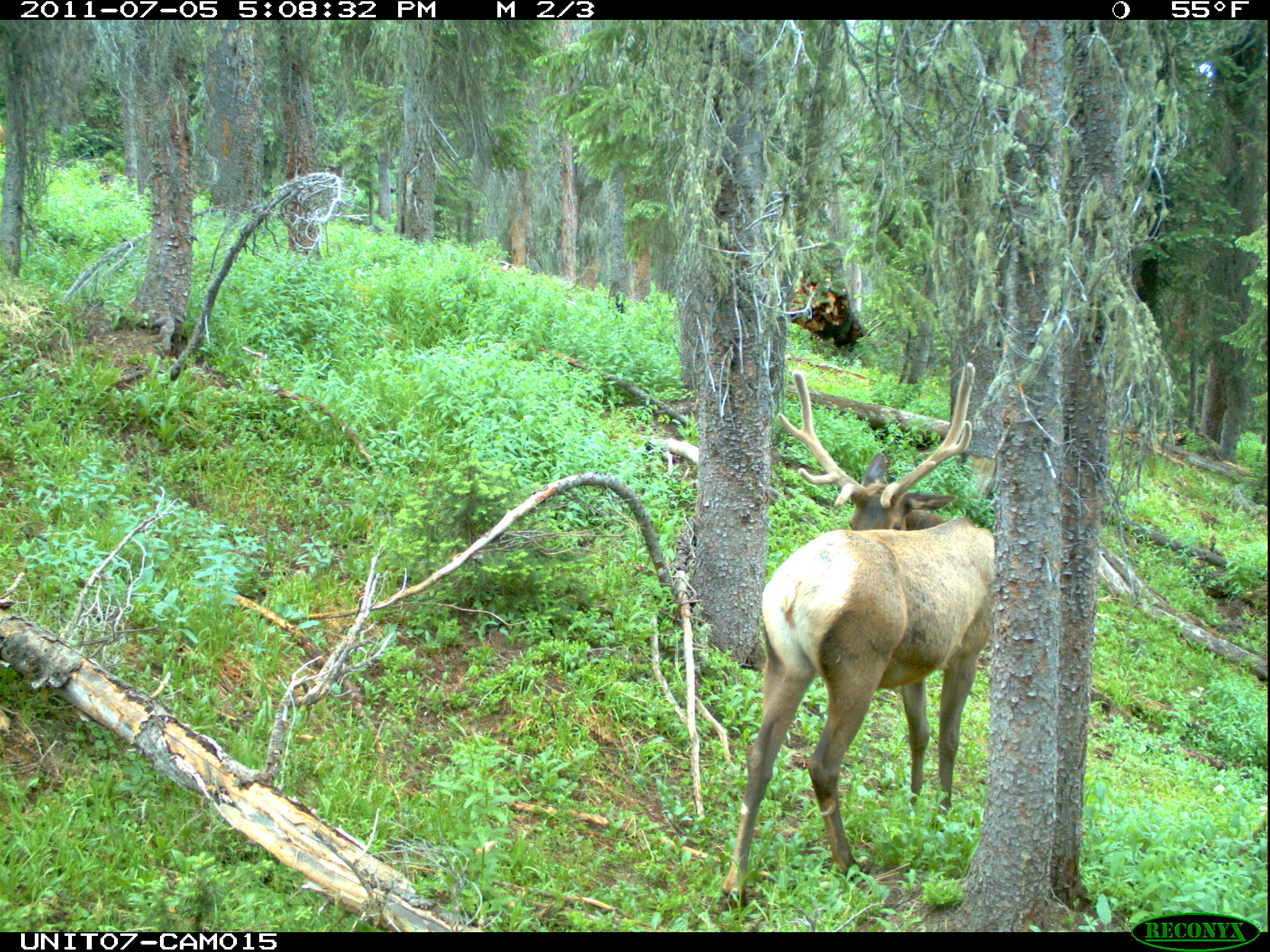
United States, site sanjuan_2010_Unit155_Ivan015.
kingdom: Animalia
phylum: Chordata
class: Mammalia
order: Artiodactyla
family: Cervidae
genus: Cervus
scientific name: Cervus elaphus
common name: red deer